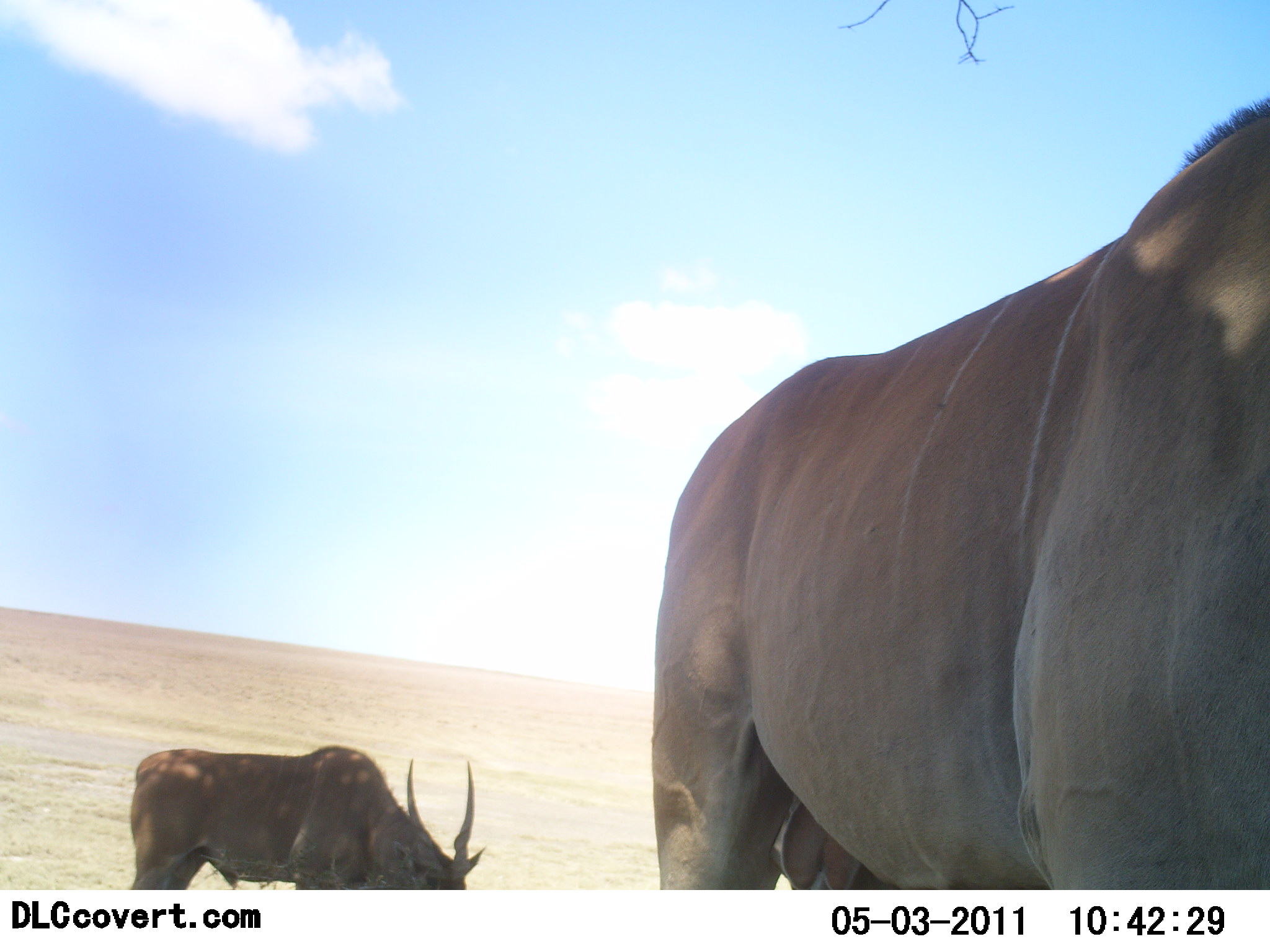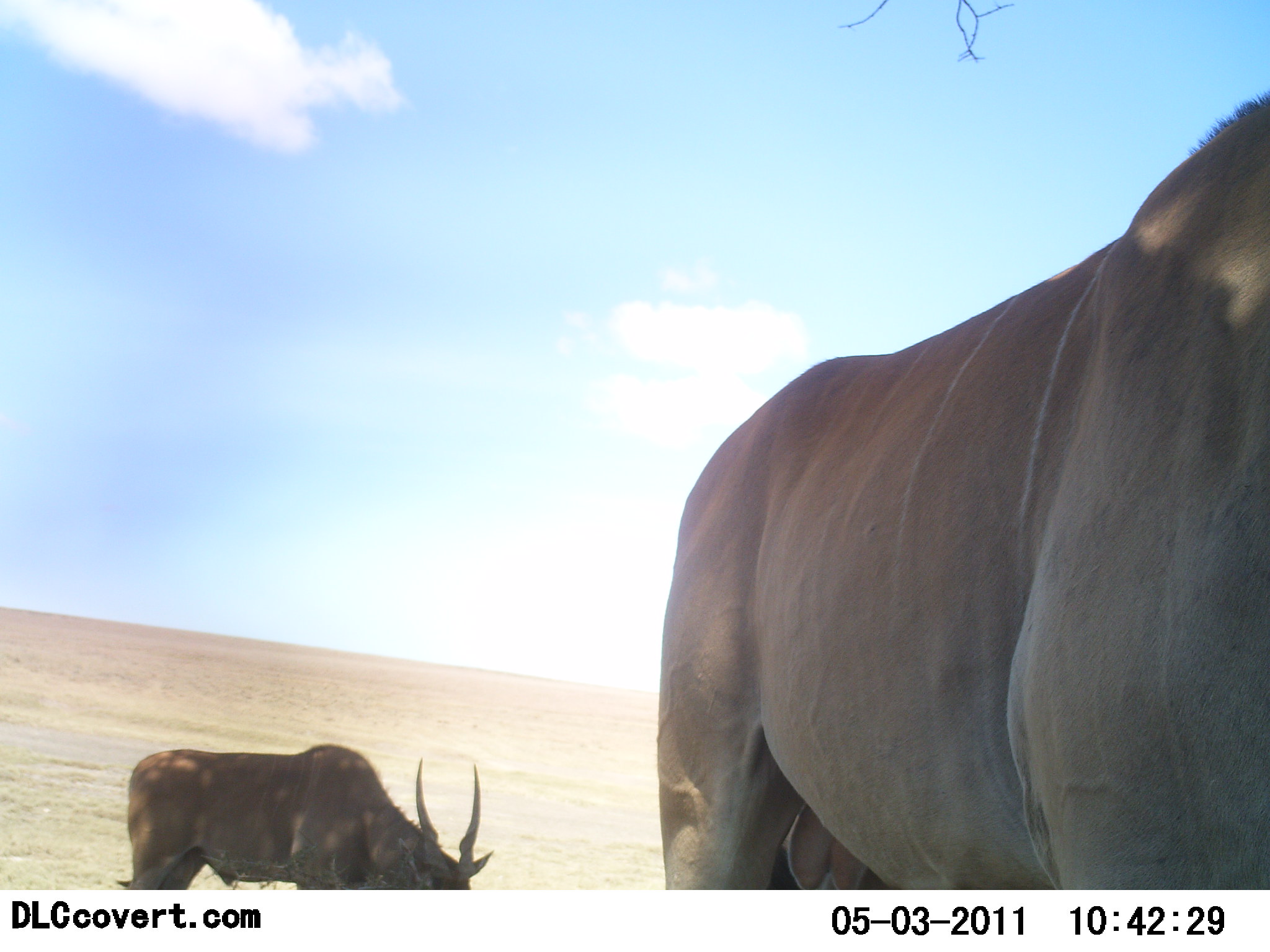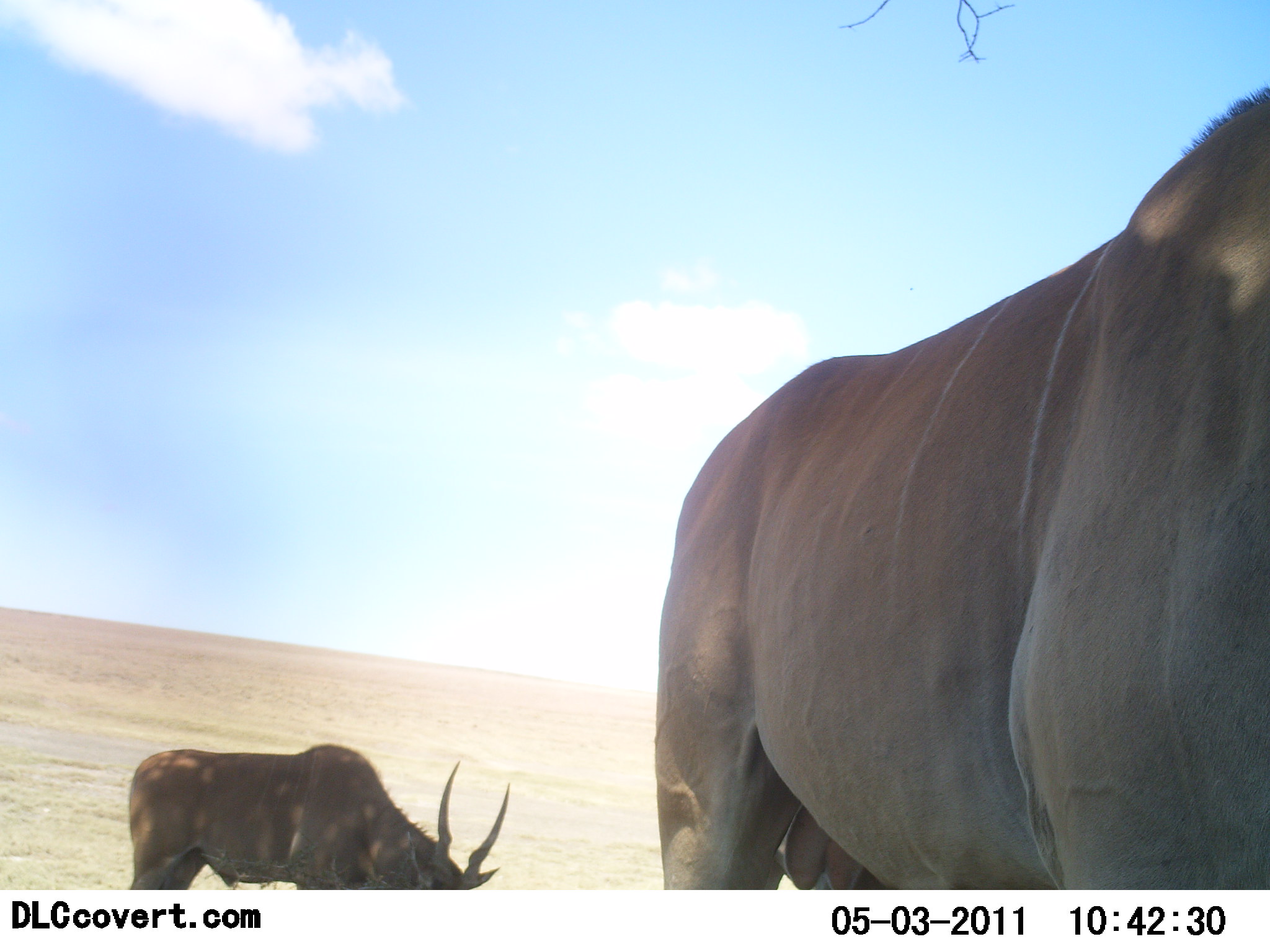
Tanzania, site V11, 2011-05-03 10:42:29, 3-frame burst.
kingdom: Animalia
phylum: Chordata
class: Mammalia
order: Artiodactyla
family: Bovidae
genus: Tragelaphus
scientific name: Tragelaphus oryx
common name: eland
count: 2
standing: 91%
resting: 0%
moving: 0%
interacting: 0%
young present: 0%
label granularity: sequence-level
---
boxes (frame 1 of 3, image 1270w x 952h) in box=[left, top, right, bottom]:
animal: box=[651, 92, 1270, 890]; box=[128, 744, 484, 889]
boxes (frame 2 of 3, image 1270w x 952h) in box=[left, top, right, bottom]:
animal: box=[655, 92, 1270, 890]; box=[123, 743, 493, 889]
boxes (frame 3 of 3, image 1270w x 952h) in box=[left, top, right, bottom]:
animal: box=[654, 84, 1270, 890]; box=[128, 744, 511, 890]